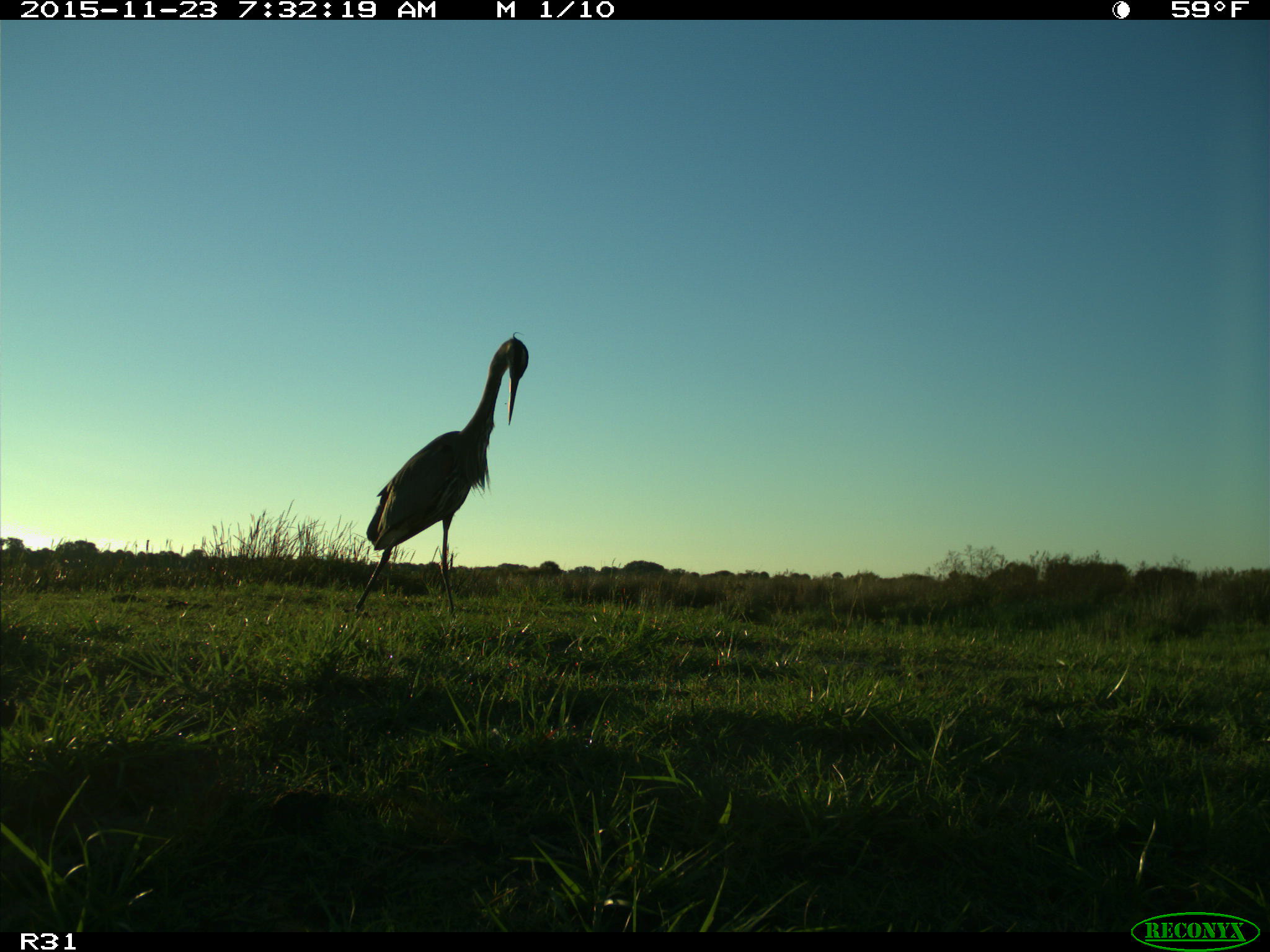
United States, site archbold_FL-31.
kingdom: Animalia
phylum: Chordata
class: Aves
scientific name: Aves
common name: birds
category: unidentified bird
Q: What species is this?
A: Unidentified bird (birds) (Aves).